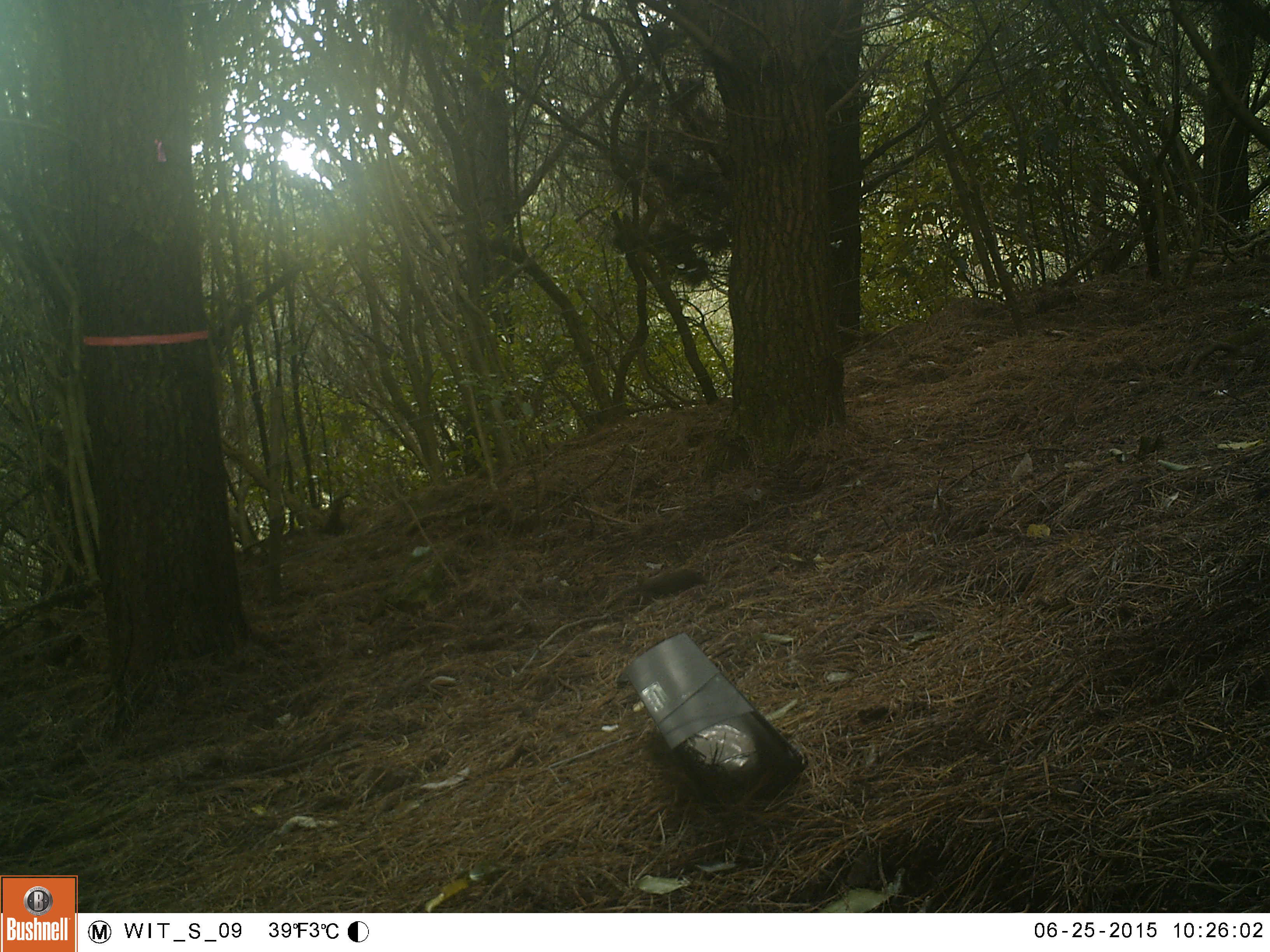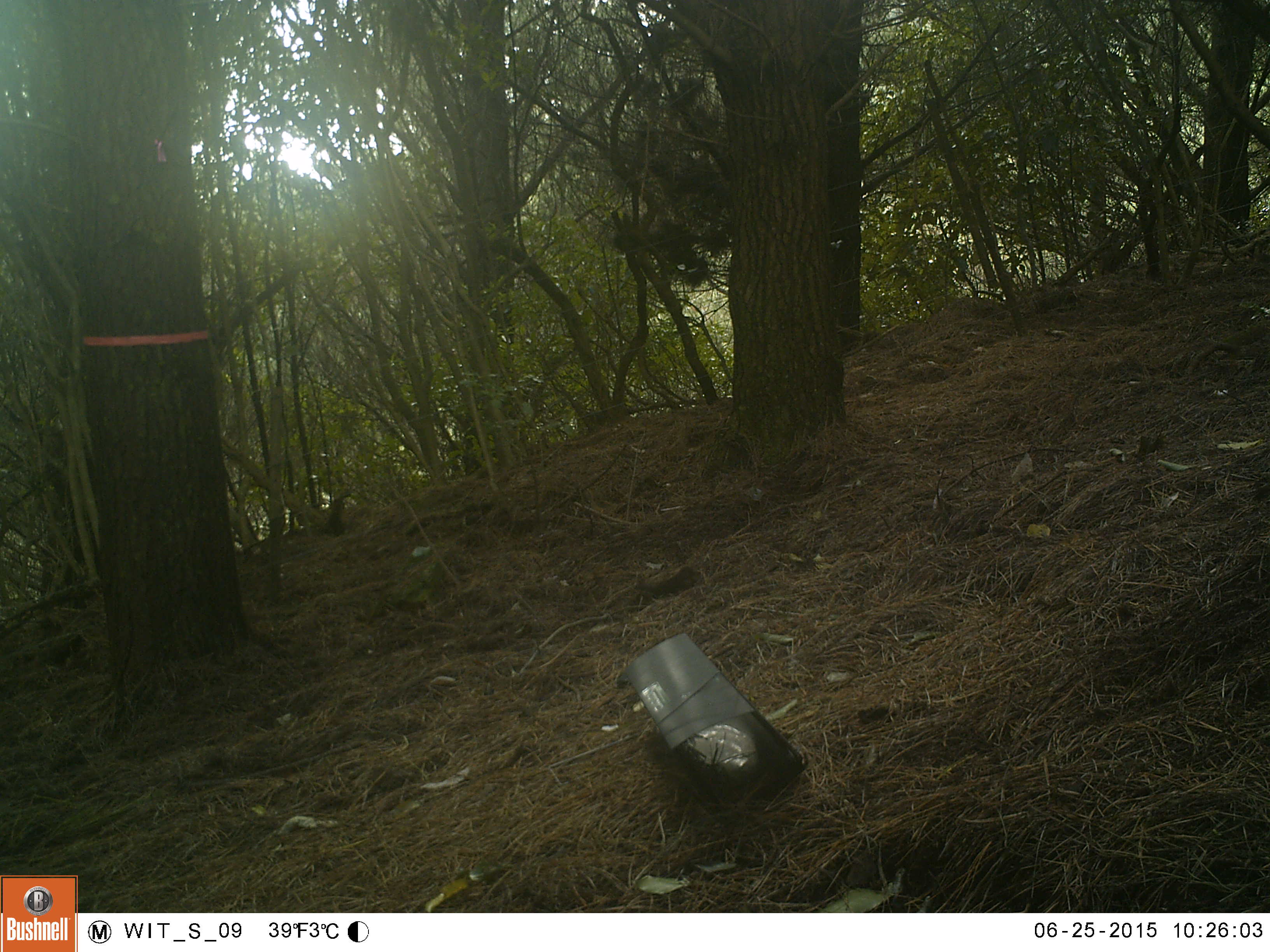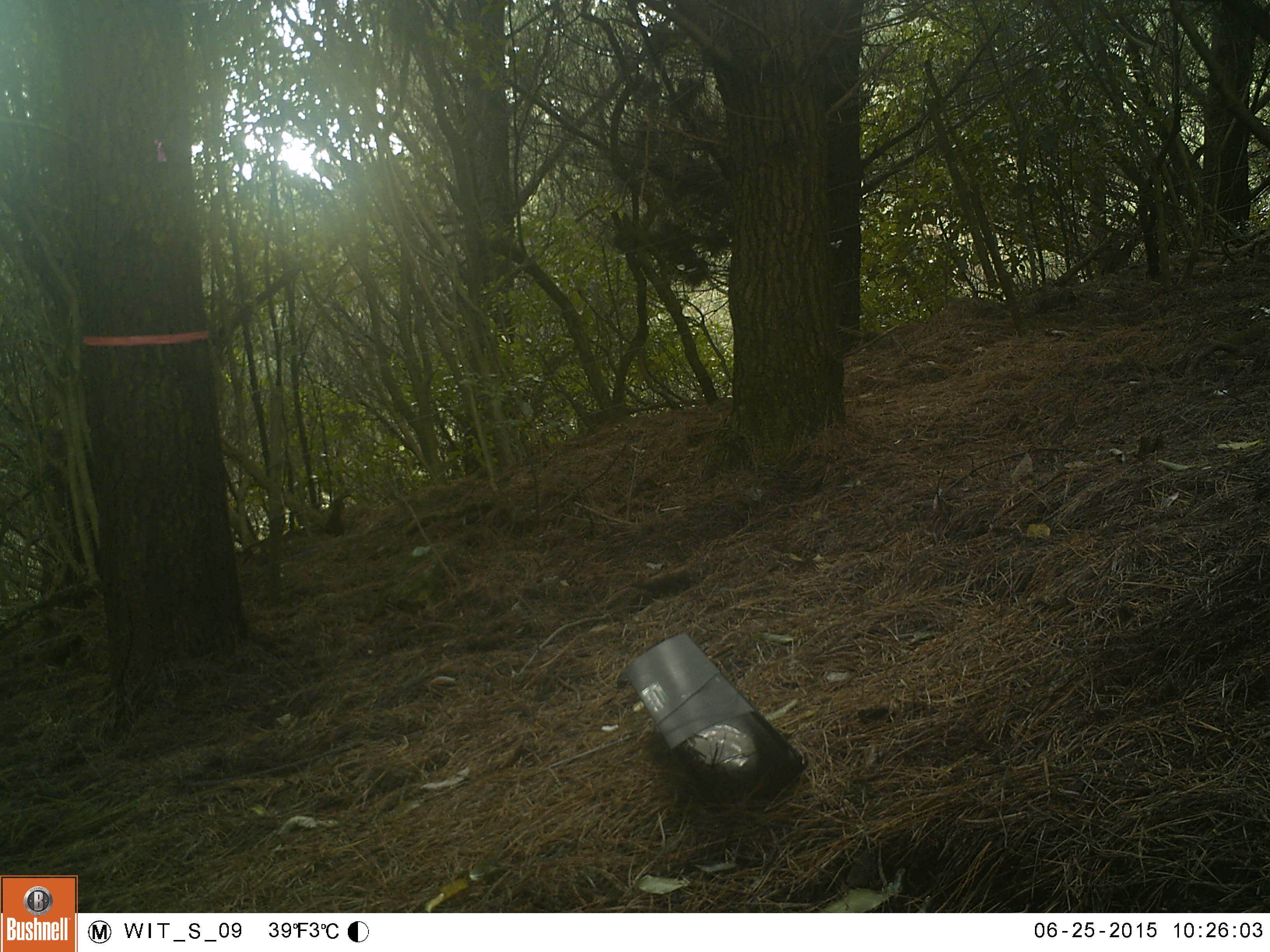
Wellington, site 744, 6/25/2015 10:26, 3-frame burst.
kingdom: Animalia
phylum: Chordata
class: Aves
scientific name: Aves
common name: bird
Bird (Aves).